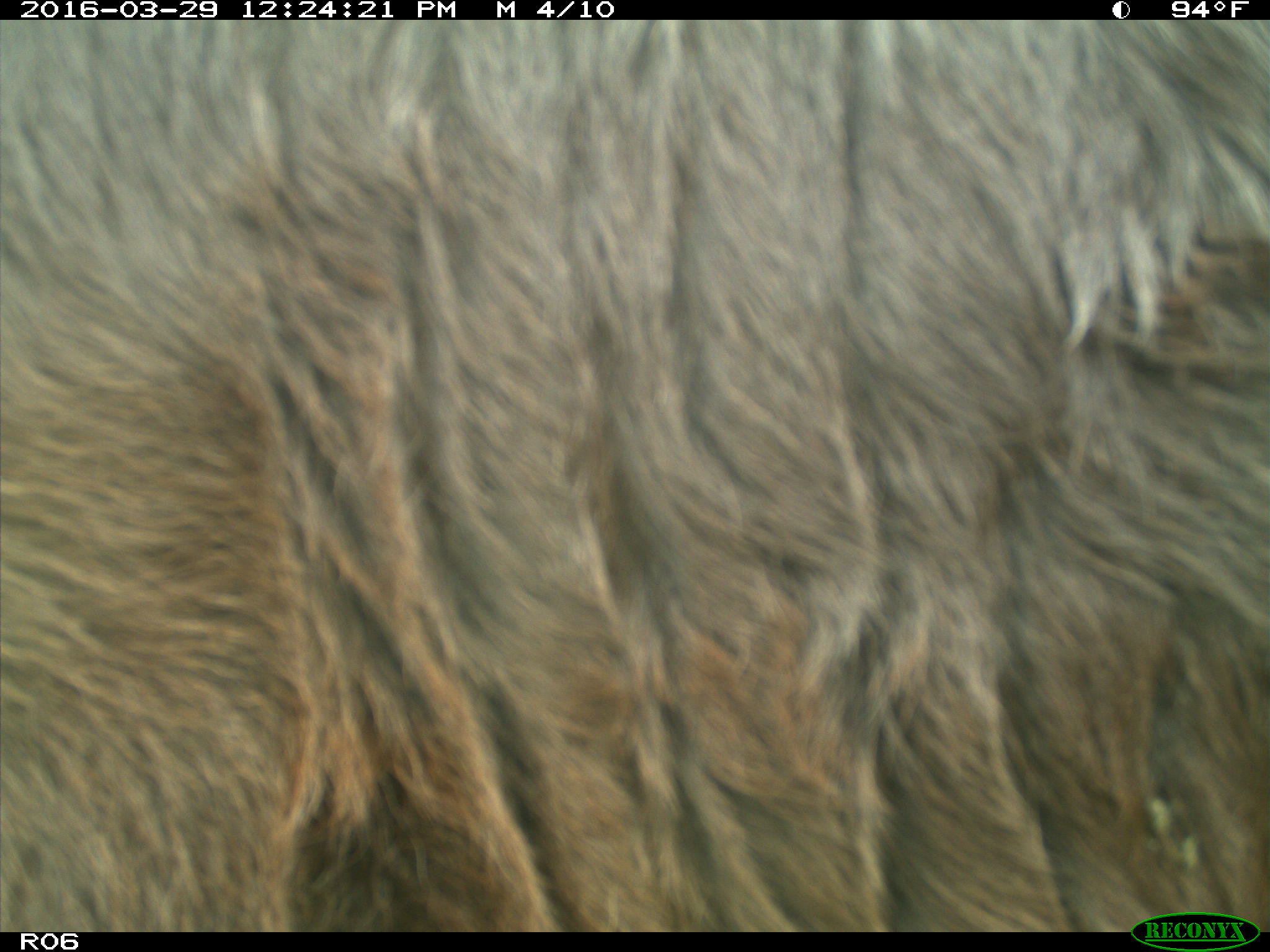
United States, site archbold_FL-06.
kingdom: Animalia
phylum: Chordata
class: Mammalia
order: Artiodactyla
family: Bovidae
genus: Bos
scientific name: Bos taurus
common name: domestic cow